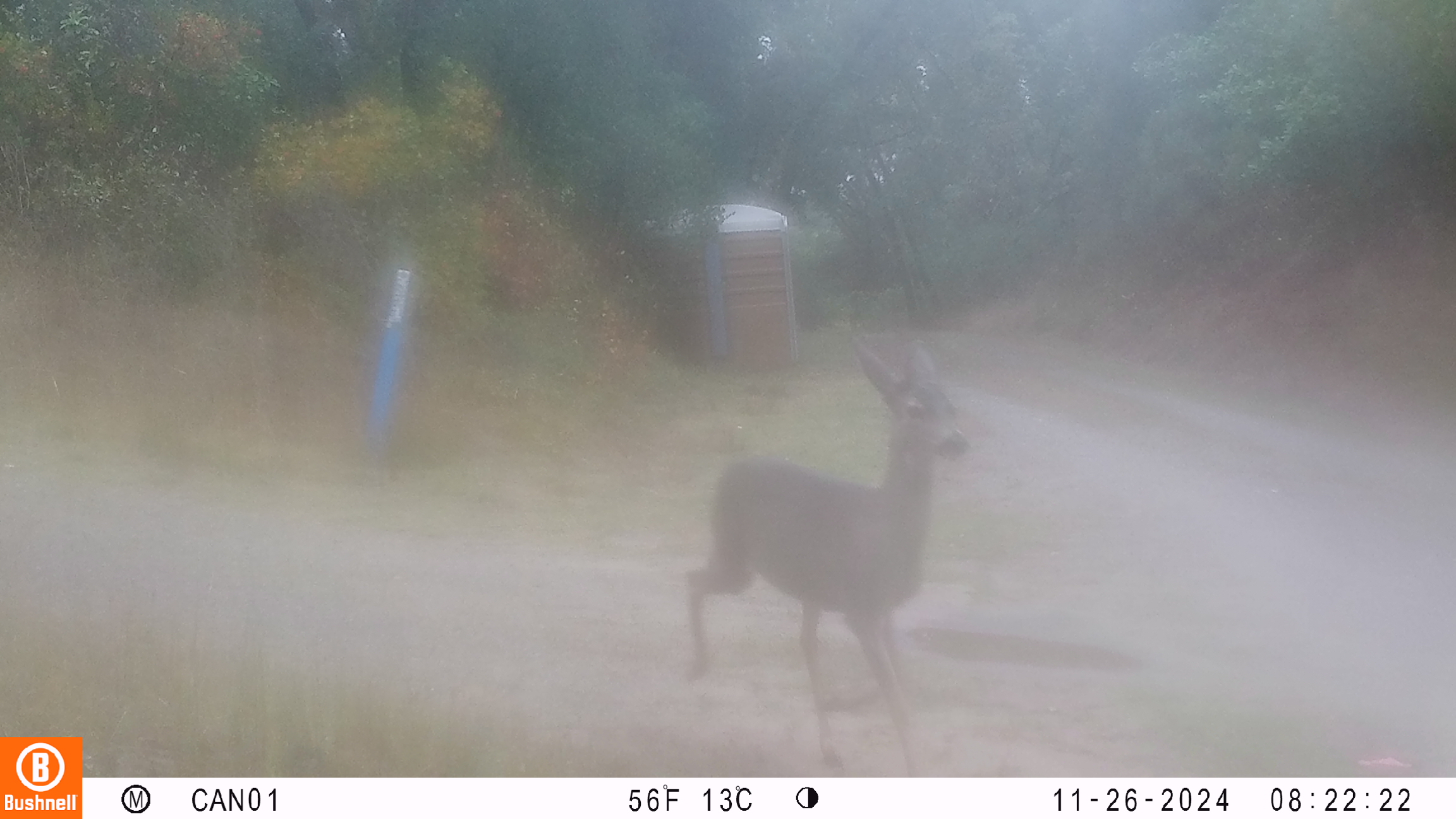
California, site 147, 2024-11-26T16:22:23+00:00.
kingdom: Animalia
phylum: Chordata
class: Mammalia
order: Artiodactyla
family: Cervidae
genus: Odocoileus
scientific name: Odocoileus hemionus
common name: mule deer